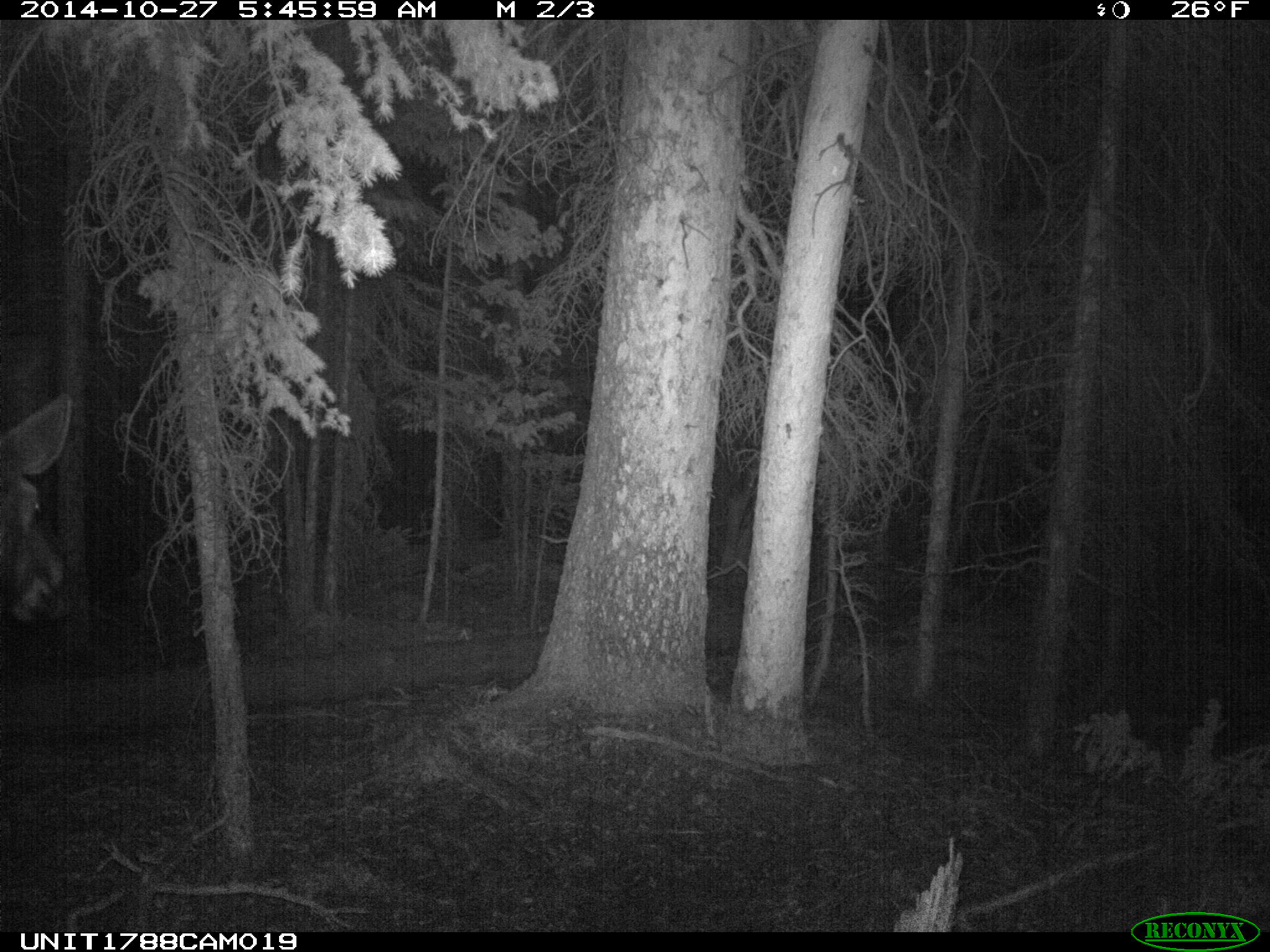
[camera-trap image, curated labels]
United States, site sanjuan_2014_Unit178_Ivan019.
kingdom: Animalia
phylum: Chordata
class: Mammalia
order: Artiodactyla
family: Cervidae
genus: Alces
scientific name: Alces alces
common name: moose